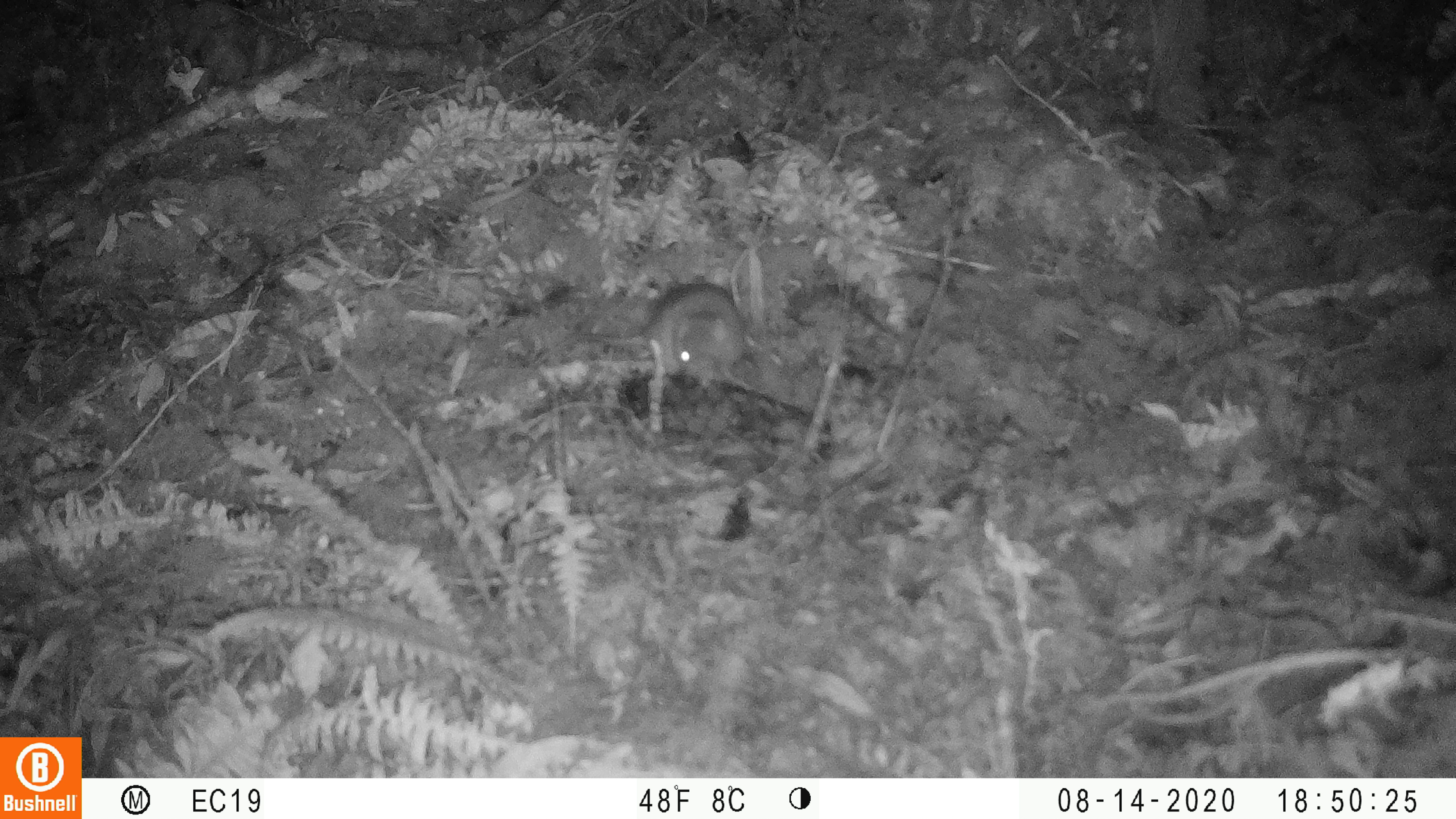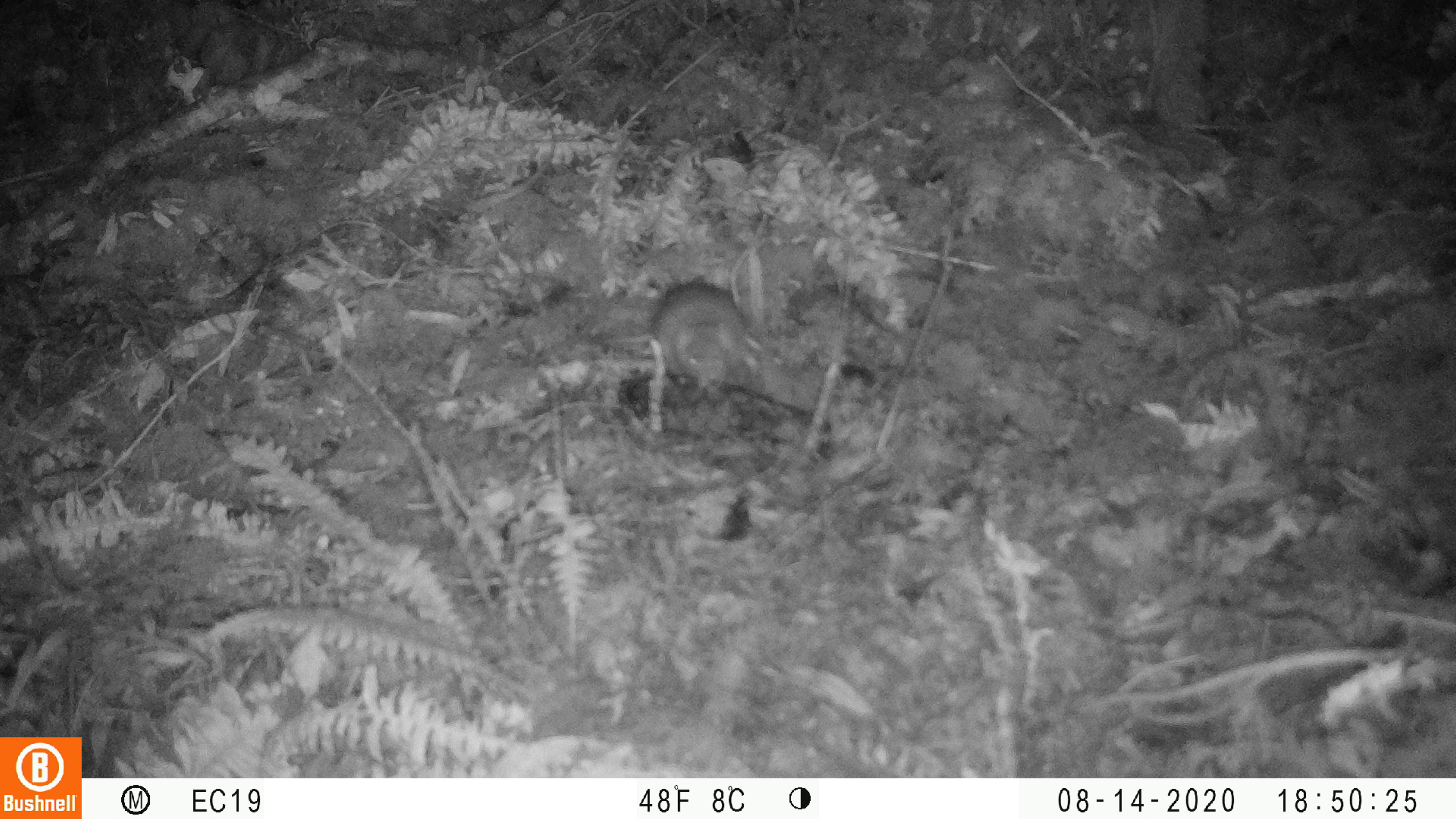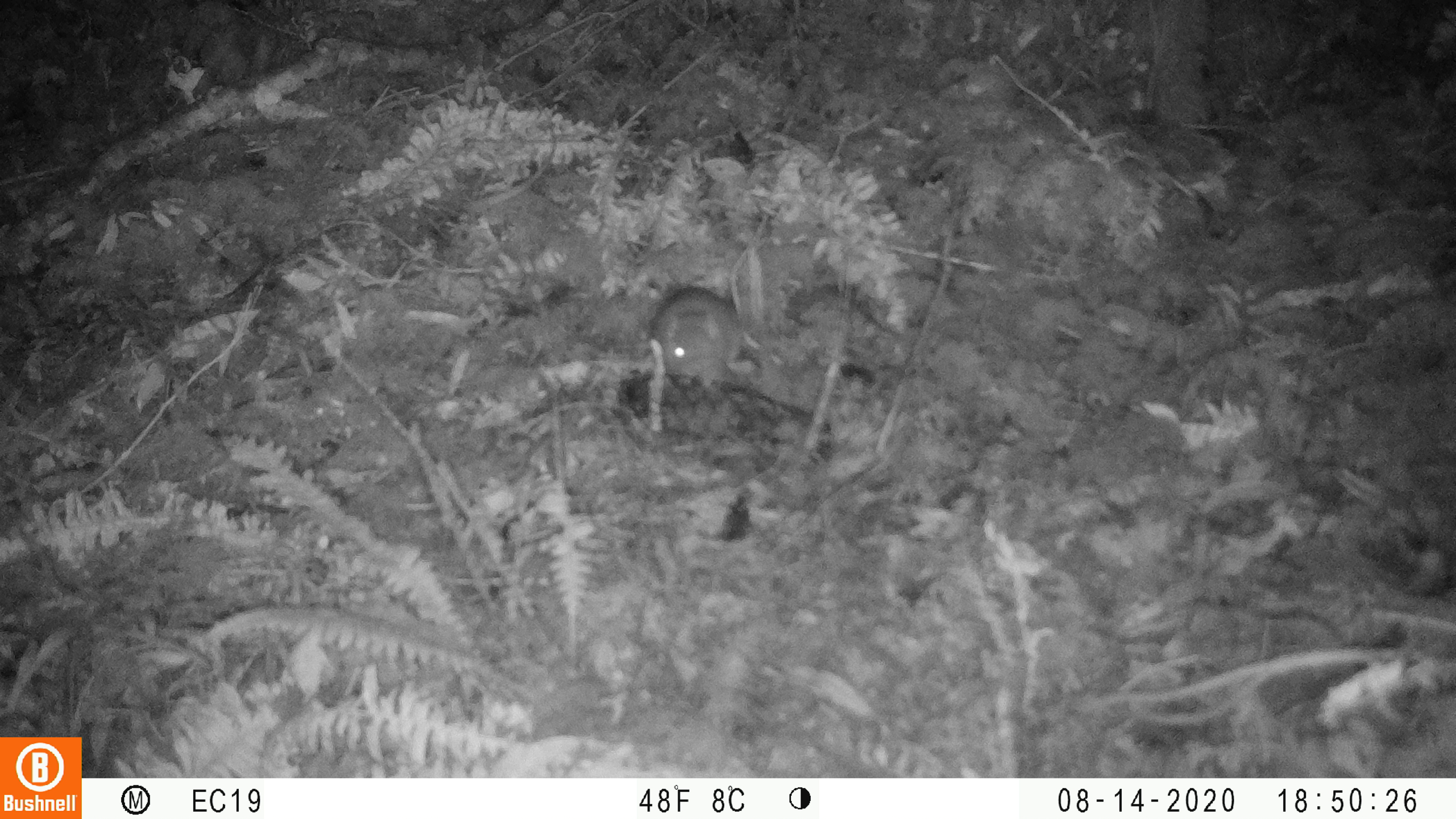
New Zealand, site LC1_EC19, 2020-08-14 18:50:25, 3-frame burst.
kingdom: Animalia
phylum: Chordata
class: Mammalia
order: Rodentia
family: Muridae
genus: Rattus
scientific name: Rattus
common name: rat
Rat (Rattus).